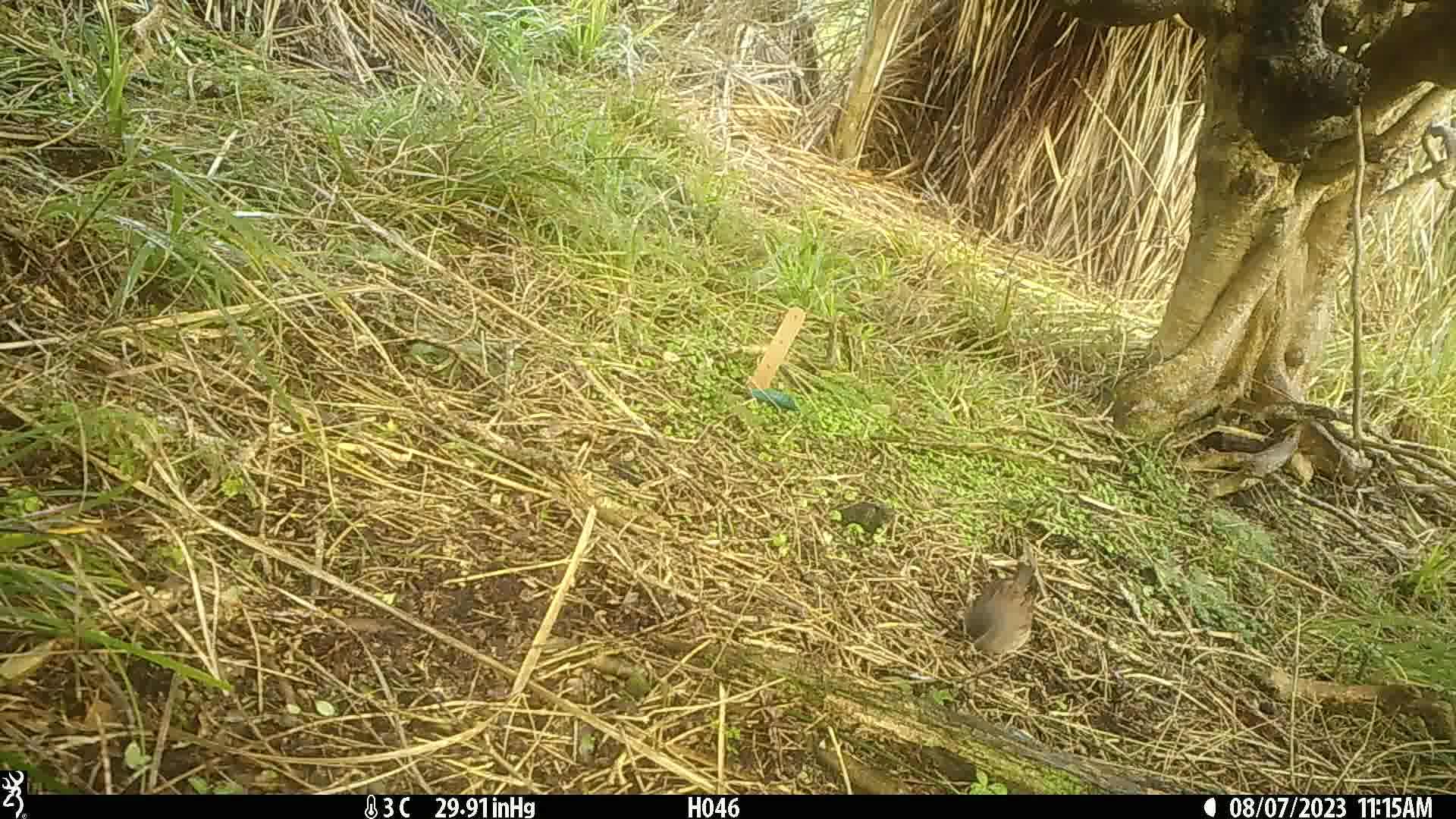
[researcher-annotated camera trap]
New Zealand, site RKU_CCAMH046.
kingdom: Animalia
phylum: Chordata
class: Aves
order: Passeriformes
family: Prunellidae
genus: Prunella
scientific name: Prunella modularis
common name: dunnock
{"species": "dunnock (Prunella modularis)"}